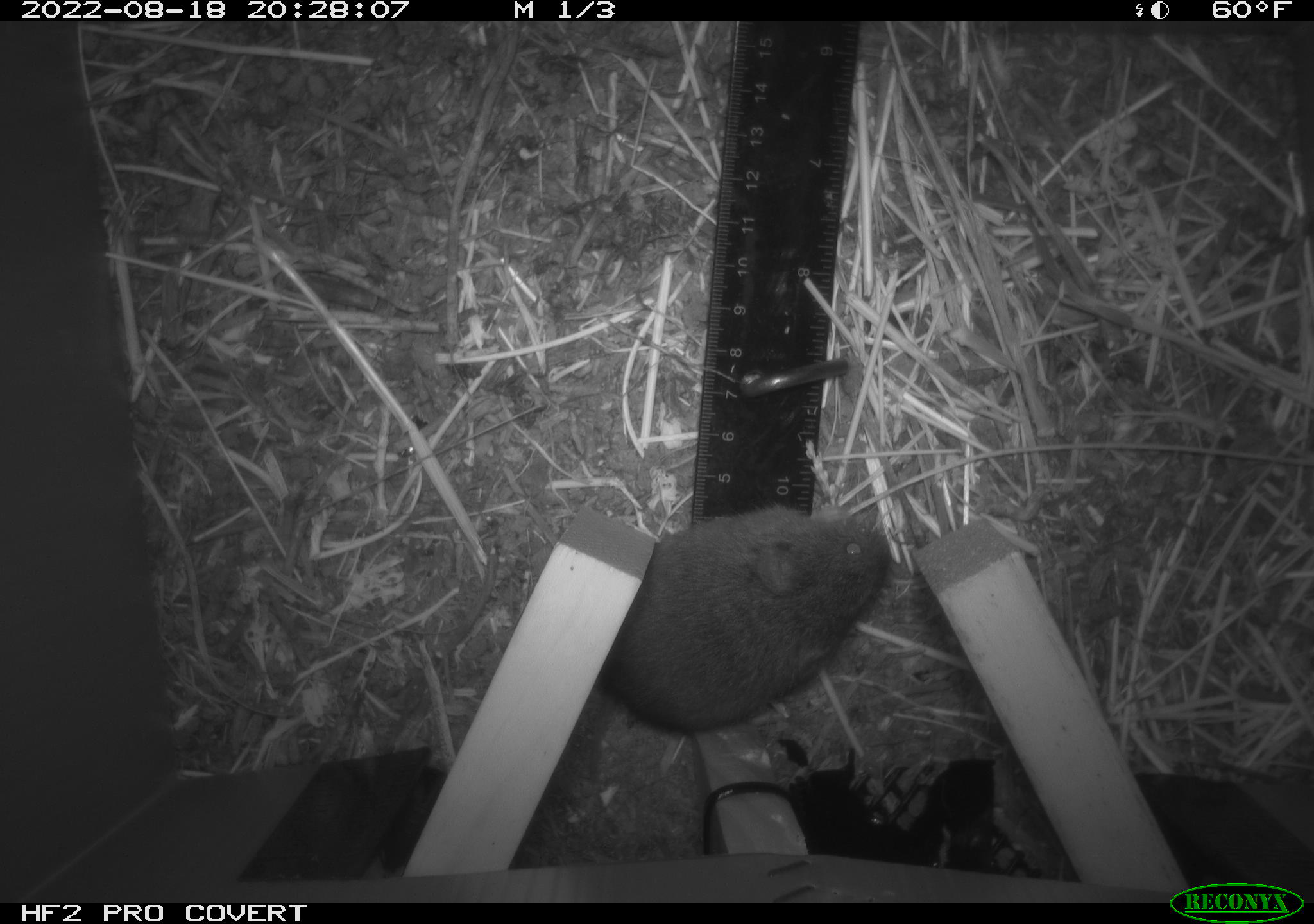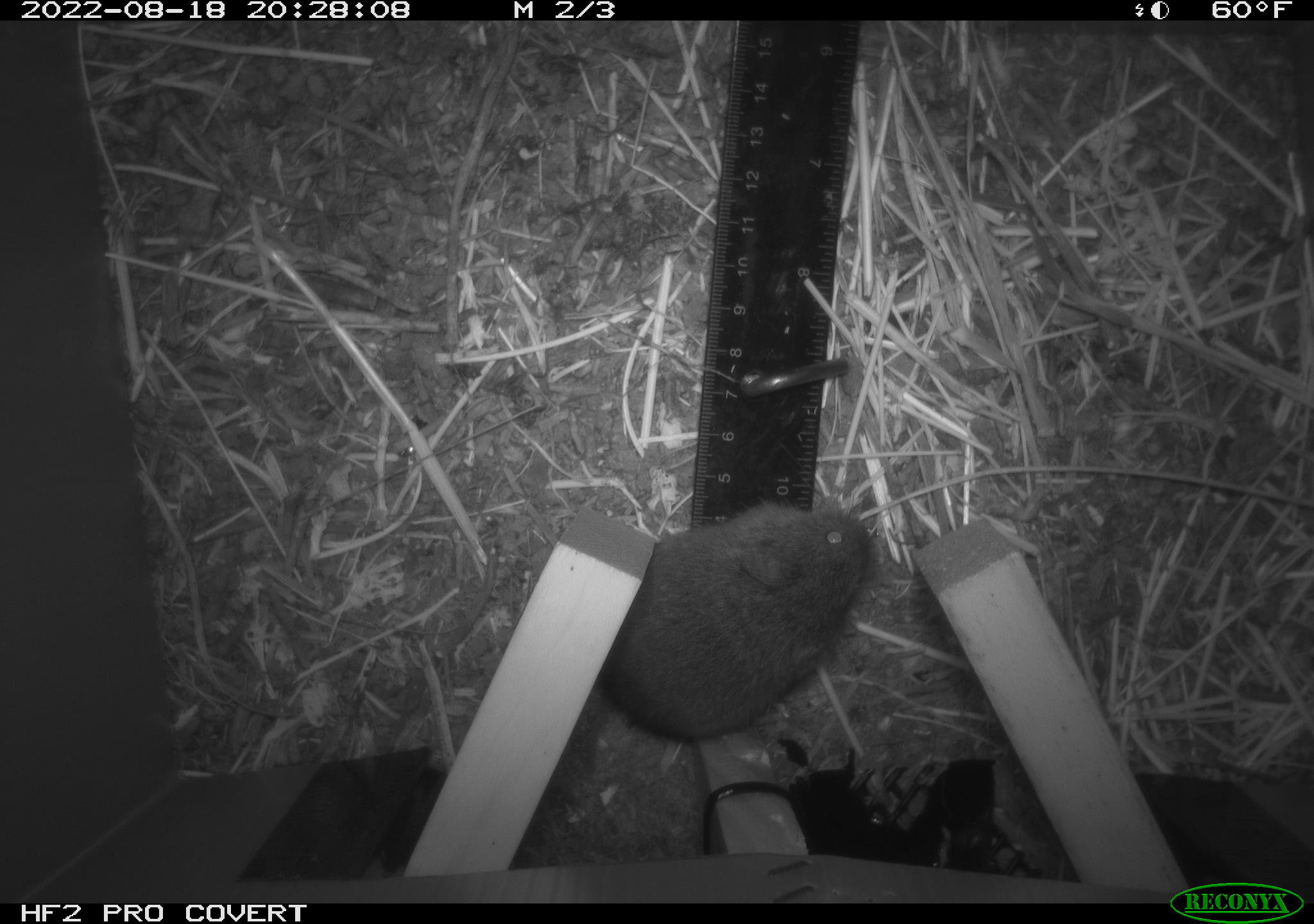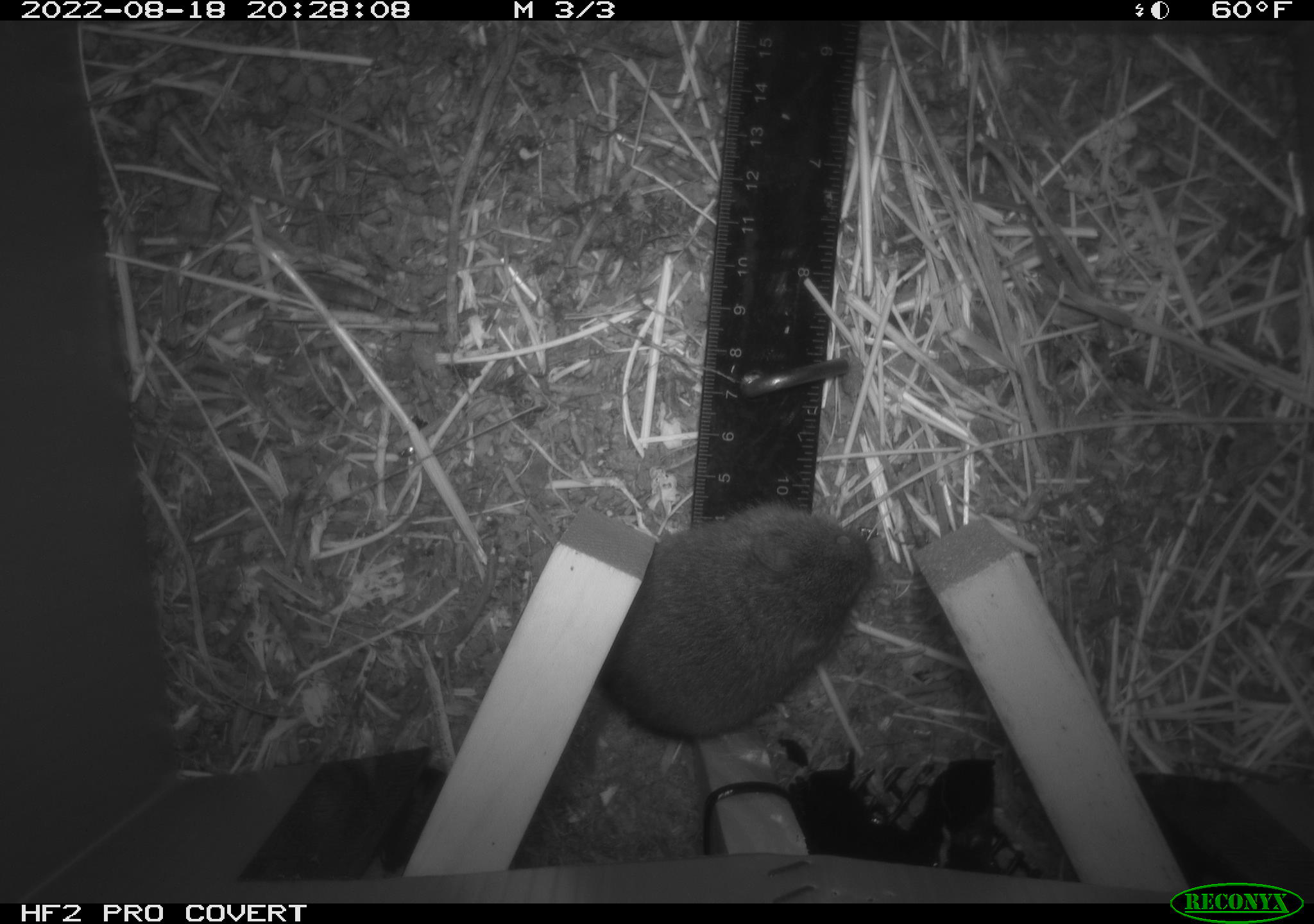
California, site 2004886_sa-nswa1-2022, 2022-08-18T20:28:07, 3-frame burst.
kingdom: Animalia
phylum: Chordata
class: Mammalia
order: Rodentia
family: Cricetidae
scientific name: Cricetidae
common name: hamsters, voles, lemmings, and allies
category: cricetidae family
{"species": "cricetidae family (hamsters, voles, lemmings, and allies) (Cricetidae)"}